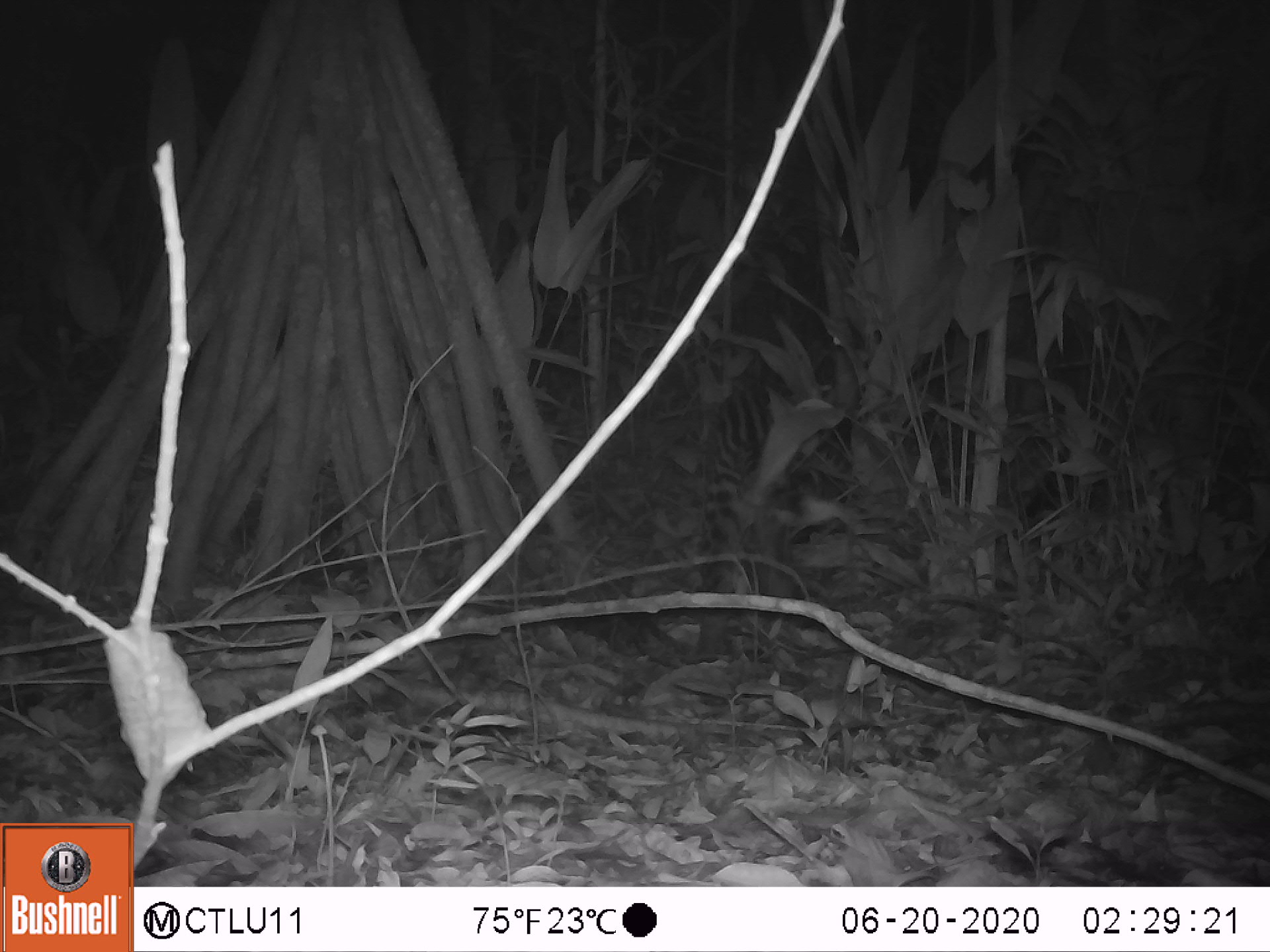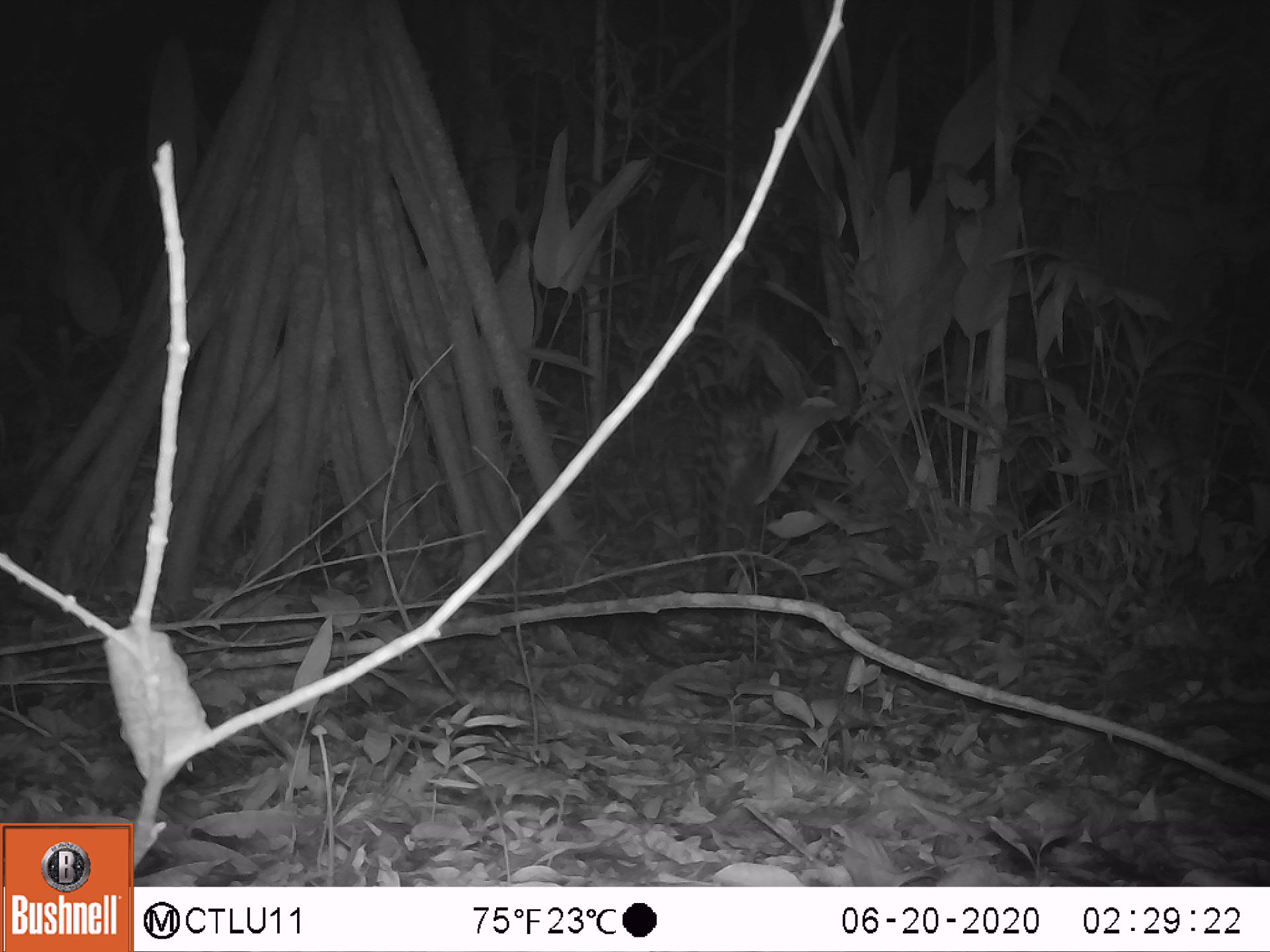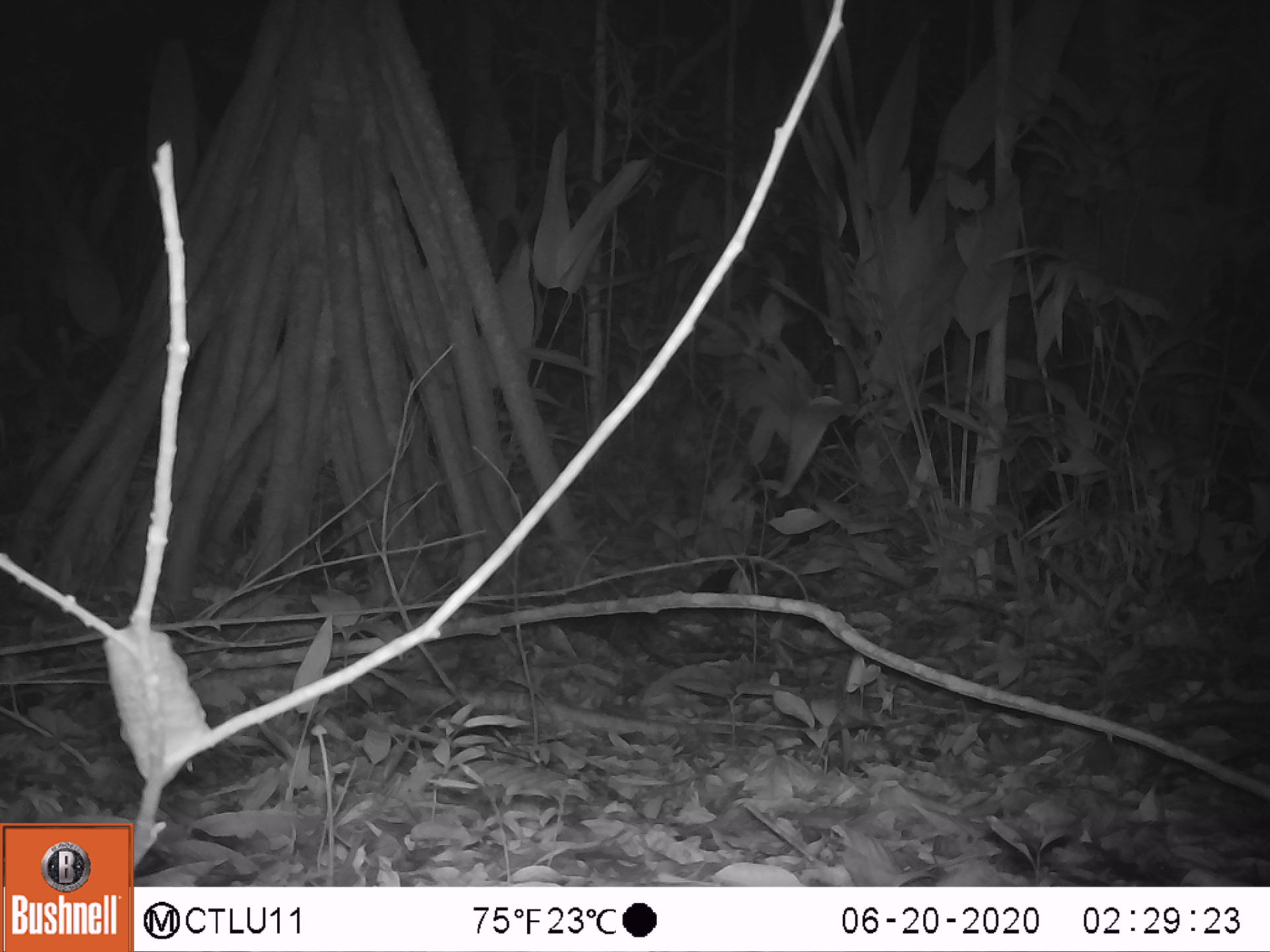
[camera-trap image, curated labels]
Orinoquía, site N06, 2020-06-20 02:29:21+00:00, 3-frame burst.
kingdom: Animalia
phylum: Chordata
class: Mammalia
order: Carnivora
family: Felidae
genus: Leopardus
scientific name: Leopardus pardalis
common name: ocelot